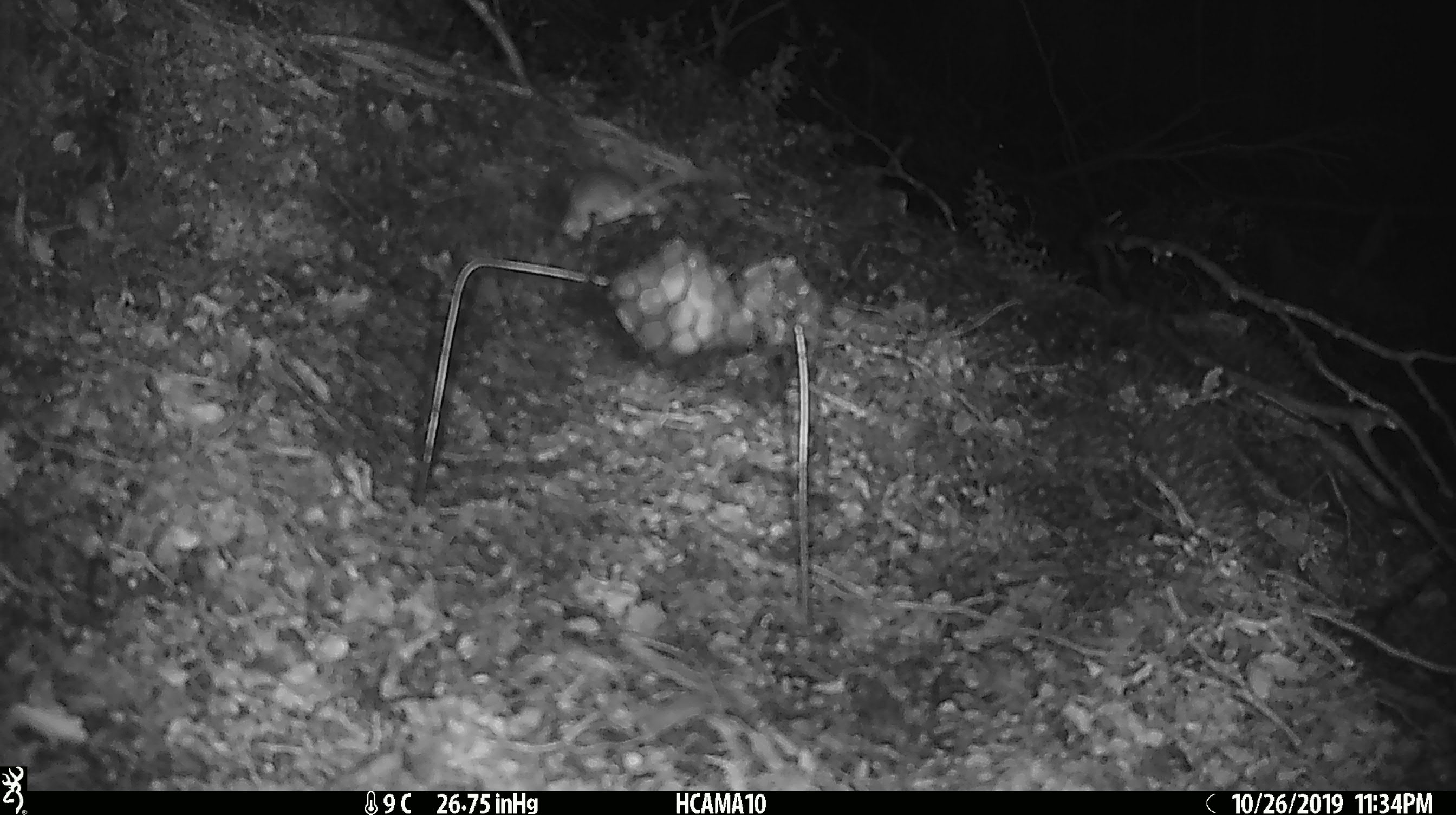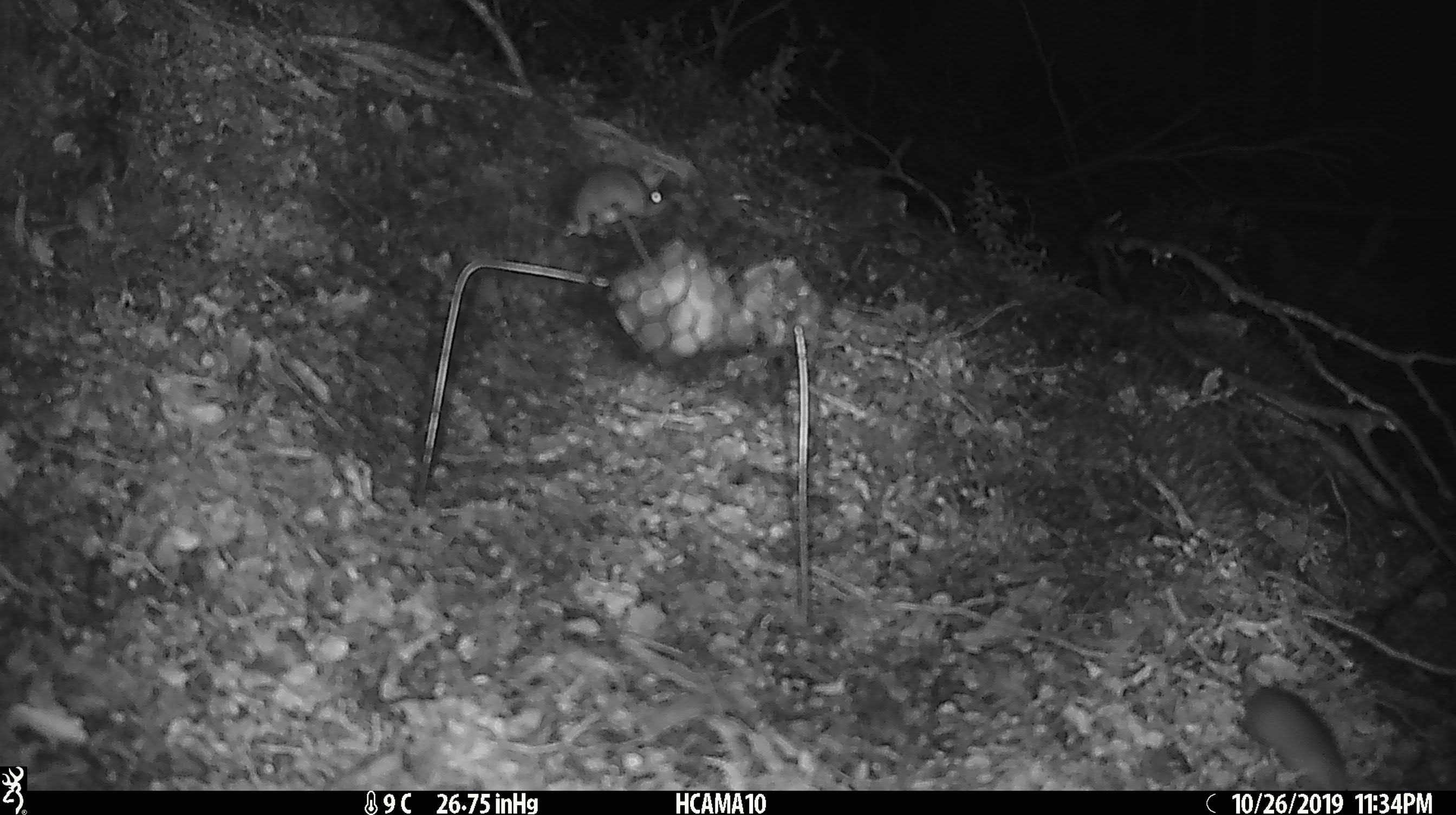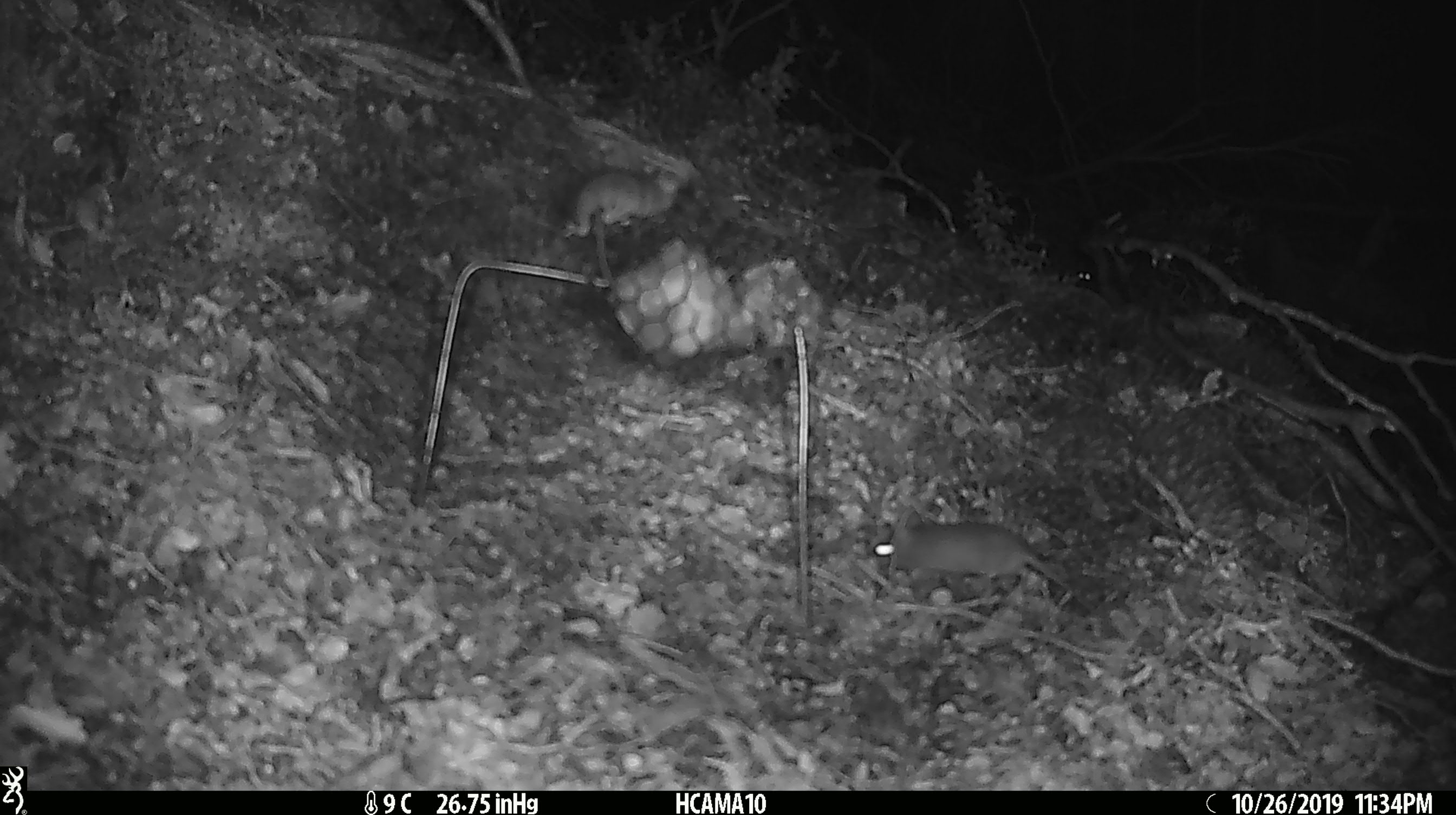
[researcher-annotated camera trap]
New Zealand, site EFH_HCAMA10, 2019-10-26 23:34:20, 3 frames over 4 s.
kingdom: Animalia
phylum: Chordata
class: Mammalia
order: Rodentia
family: Muridae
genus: Mus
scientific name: Mus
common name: mouse